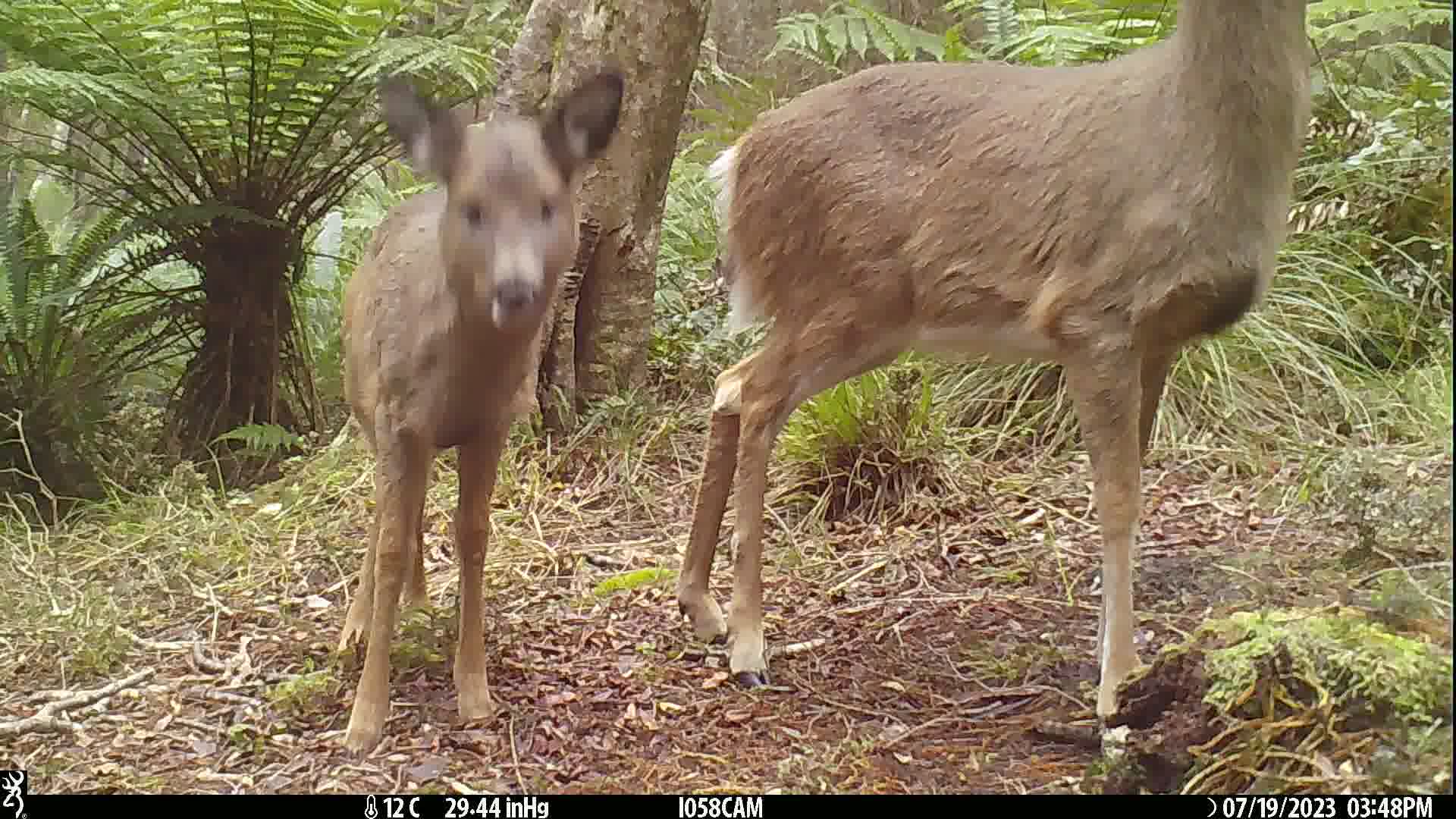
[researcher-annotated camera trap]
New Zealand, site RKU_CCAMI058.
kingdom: Animalia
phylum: Chordata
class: Mammalia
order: Artiodactyla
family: Cervidae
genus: Odocoileus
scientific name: Odocoileus virginianus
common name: white-tailed deer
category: white tailed deer